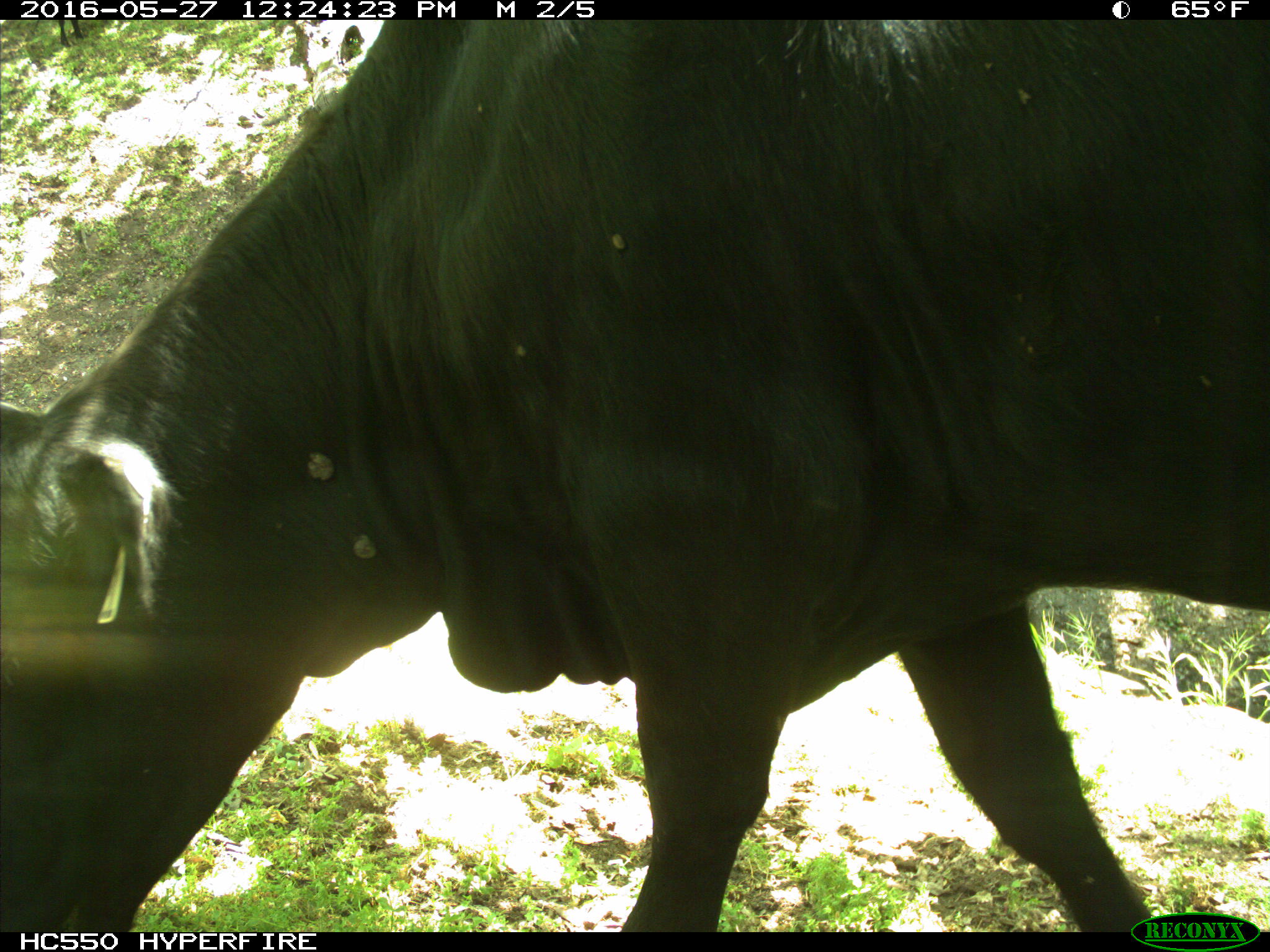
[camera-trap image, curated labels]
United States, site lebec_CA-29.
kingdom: Animalia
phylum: Chordata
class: Mammalia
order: Artiodactyla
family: Bovidae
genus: Bos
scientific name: Bos taurus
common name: domestic cow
Bos taurus (domestic cow).